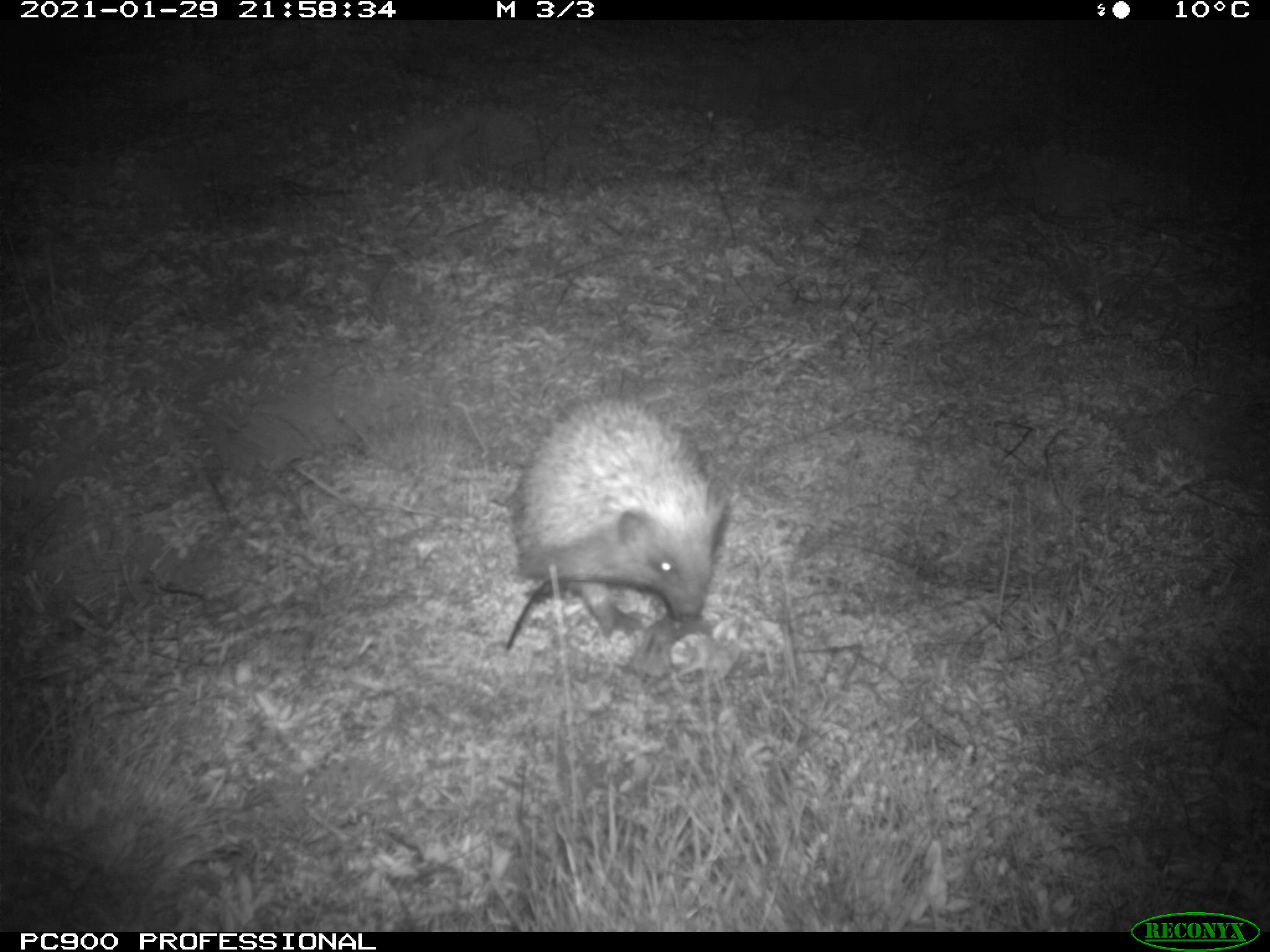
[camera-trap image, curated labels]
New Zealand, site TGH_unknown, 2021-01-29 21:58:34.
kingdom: Animalia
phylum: Chordata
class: Mammalia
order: Eulipotyphla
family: Erinaceidae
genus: Erinaceus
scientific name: Erinaceus europaeus europaeus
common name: european hedgehog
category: hedgehog